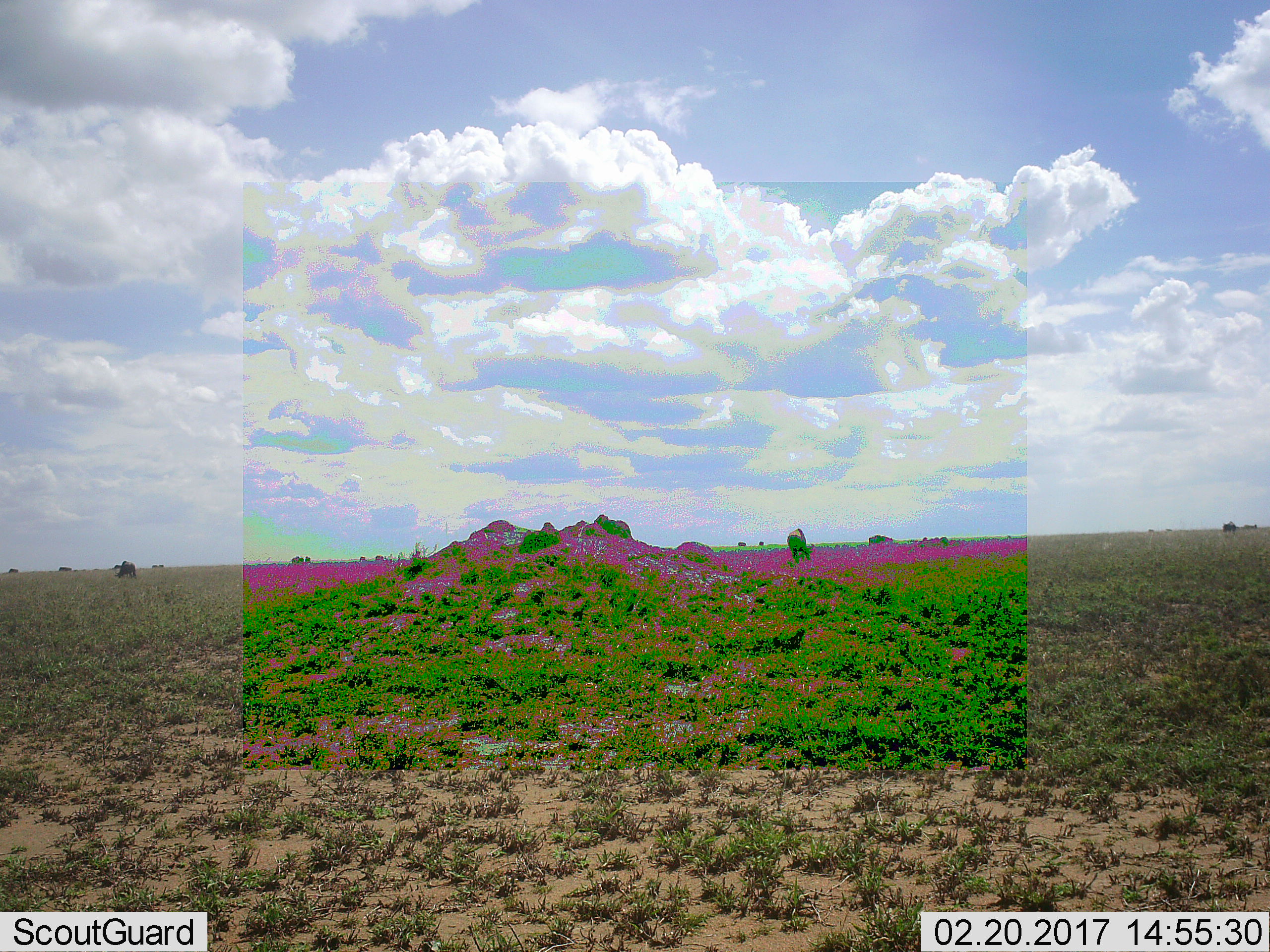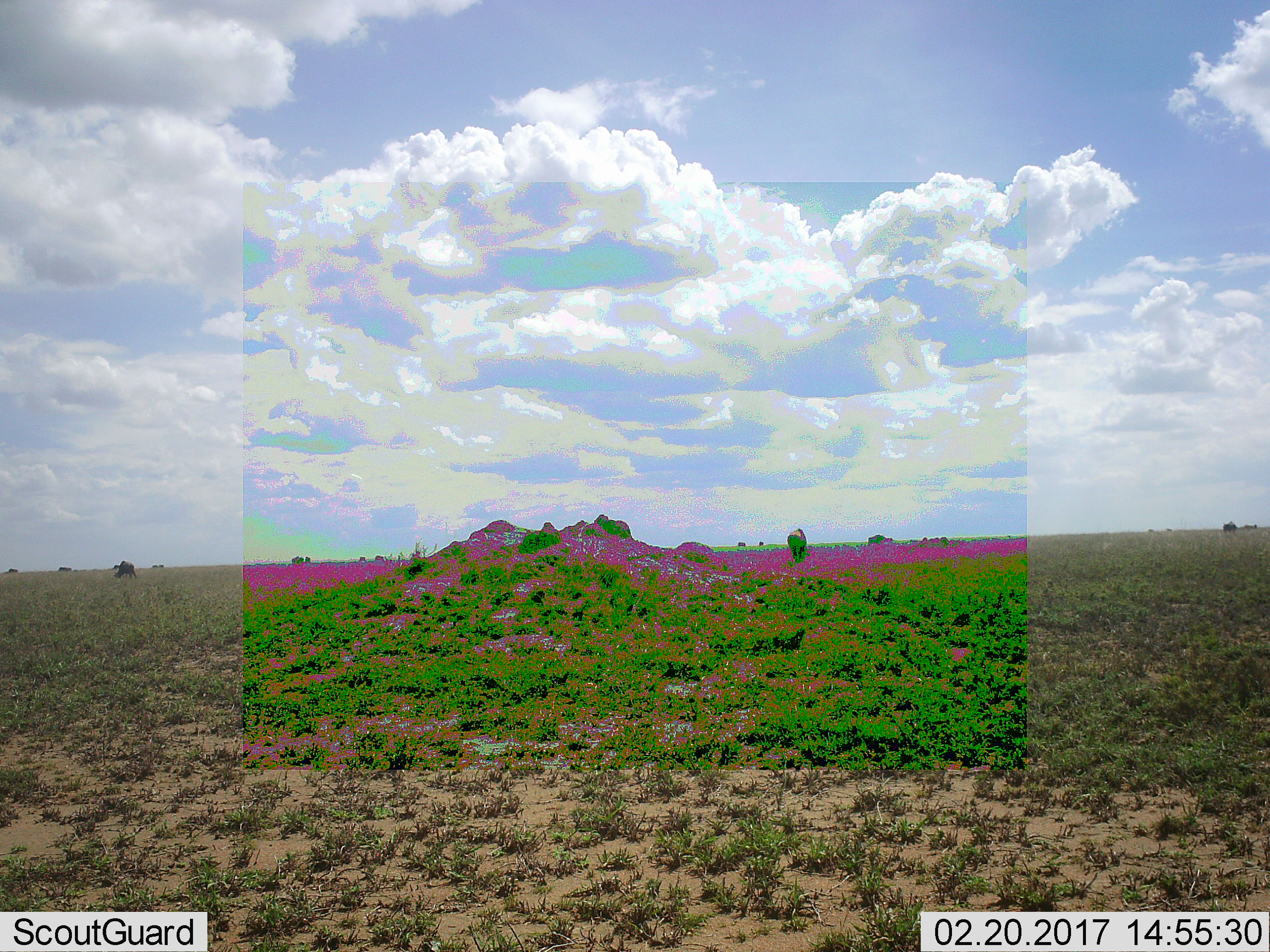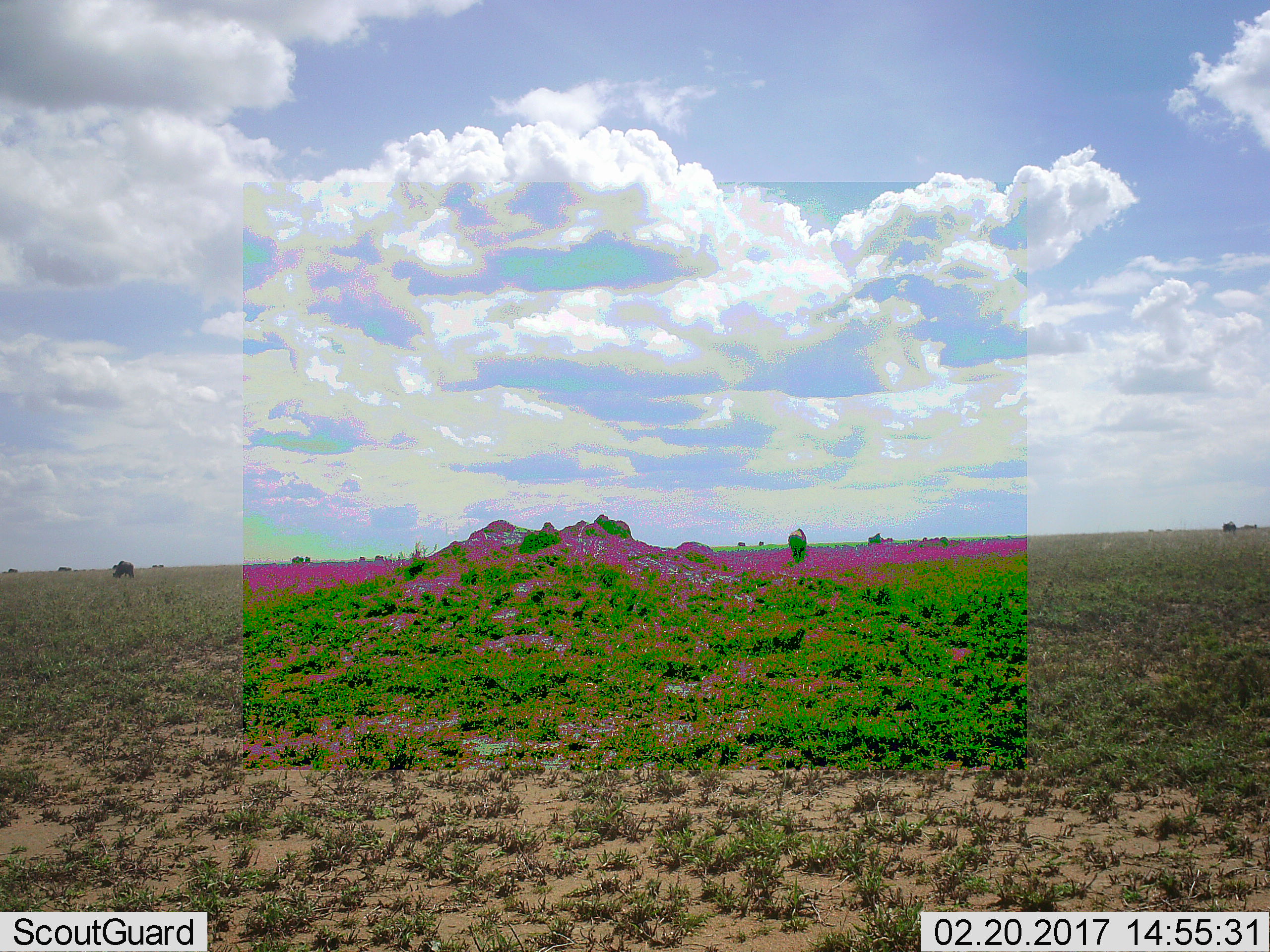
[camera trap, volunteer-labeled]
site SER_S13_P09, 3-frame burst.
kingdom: Animalia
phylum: Chordata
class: Mammalia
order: Artiodactyla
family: Bovidae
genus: Connochaetes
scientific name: Connochaetes taurinus taurinus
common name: blue wildebeest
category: wildebeestblue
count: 11-50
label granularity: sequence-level